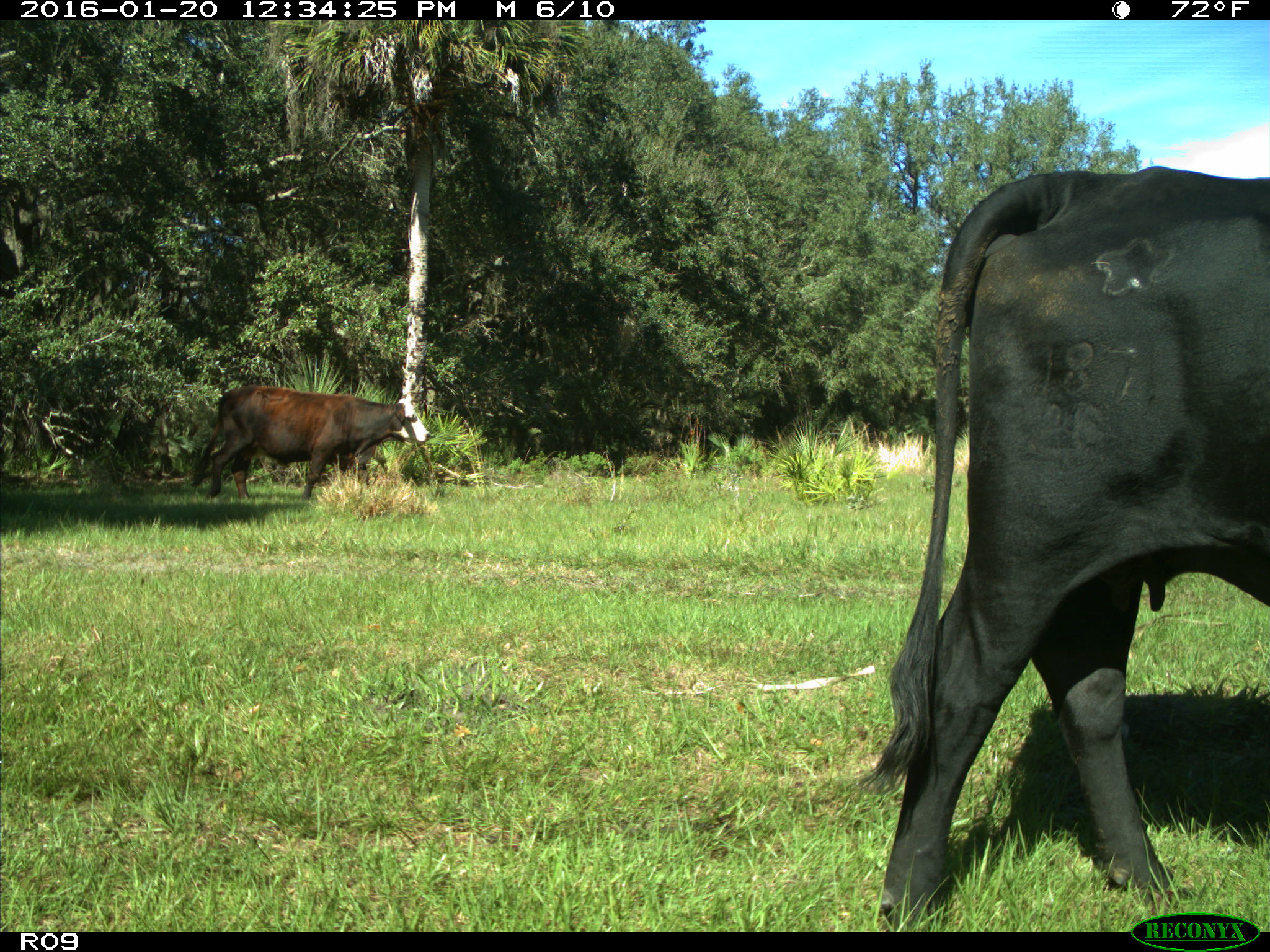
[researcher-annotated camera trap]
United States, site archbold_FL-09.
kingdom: Animalia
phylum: Chordata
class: Mammalia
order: Artiodactyla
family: Bovidae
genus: Bos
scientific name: Bos taurus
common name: domestic cow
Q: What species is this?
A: Bos taurus (domestic cow).